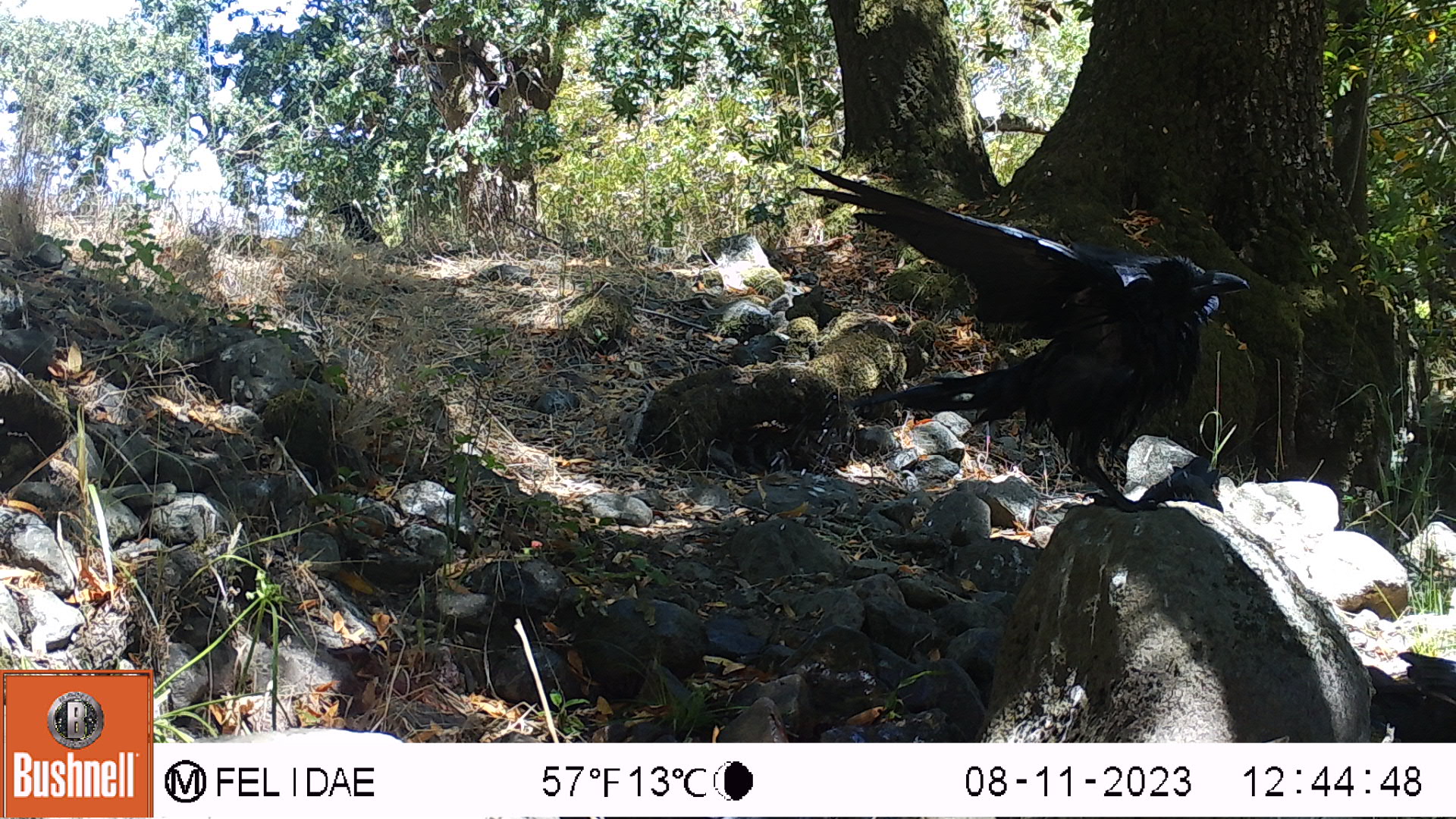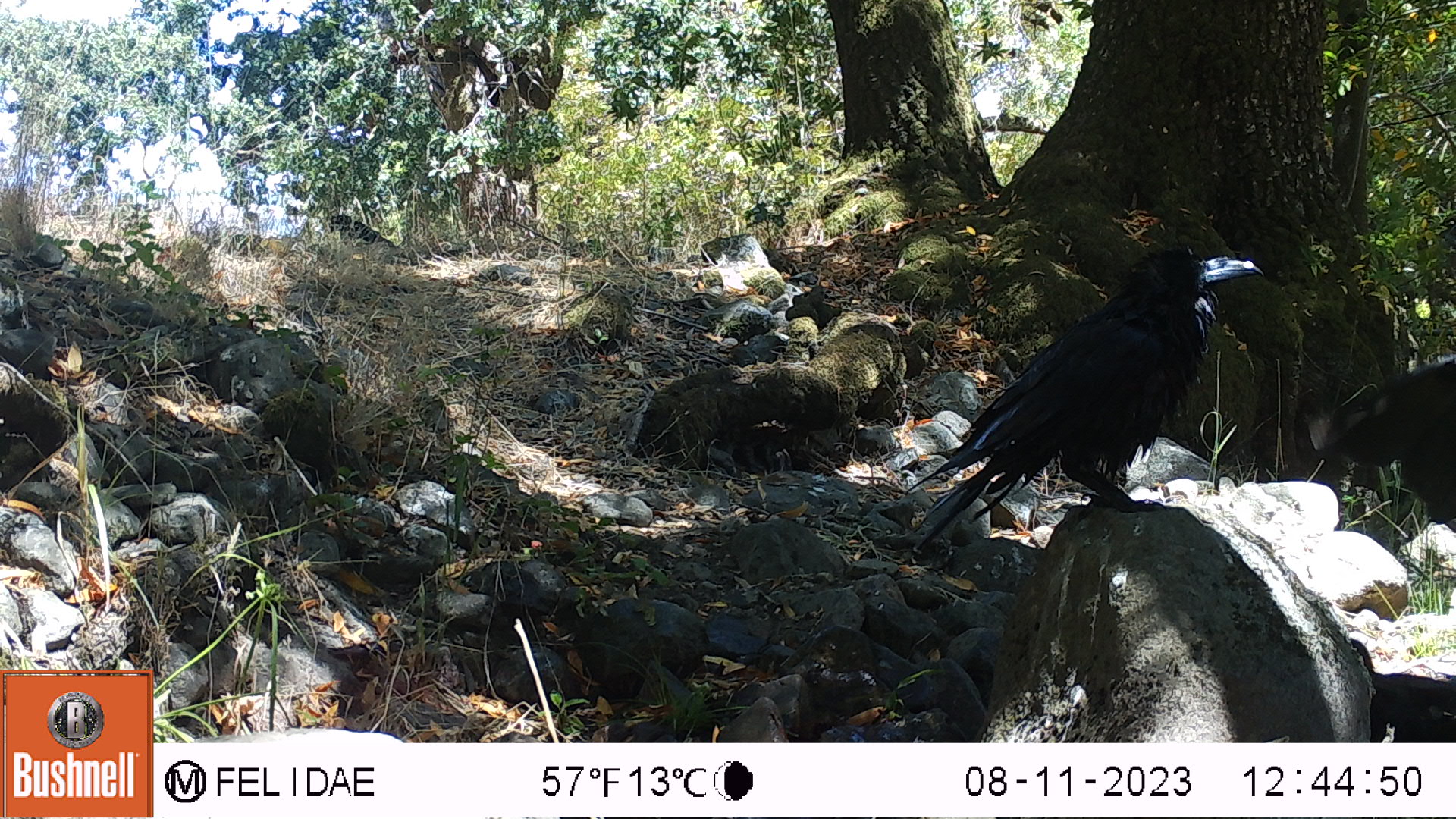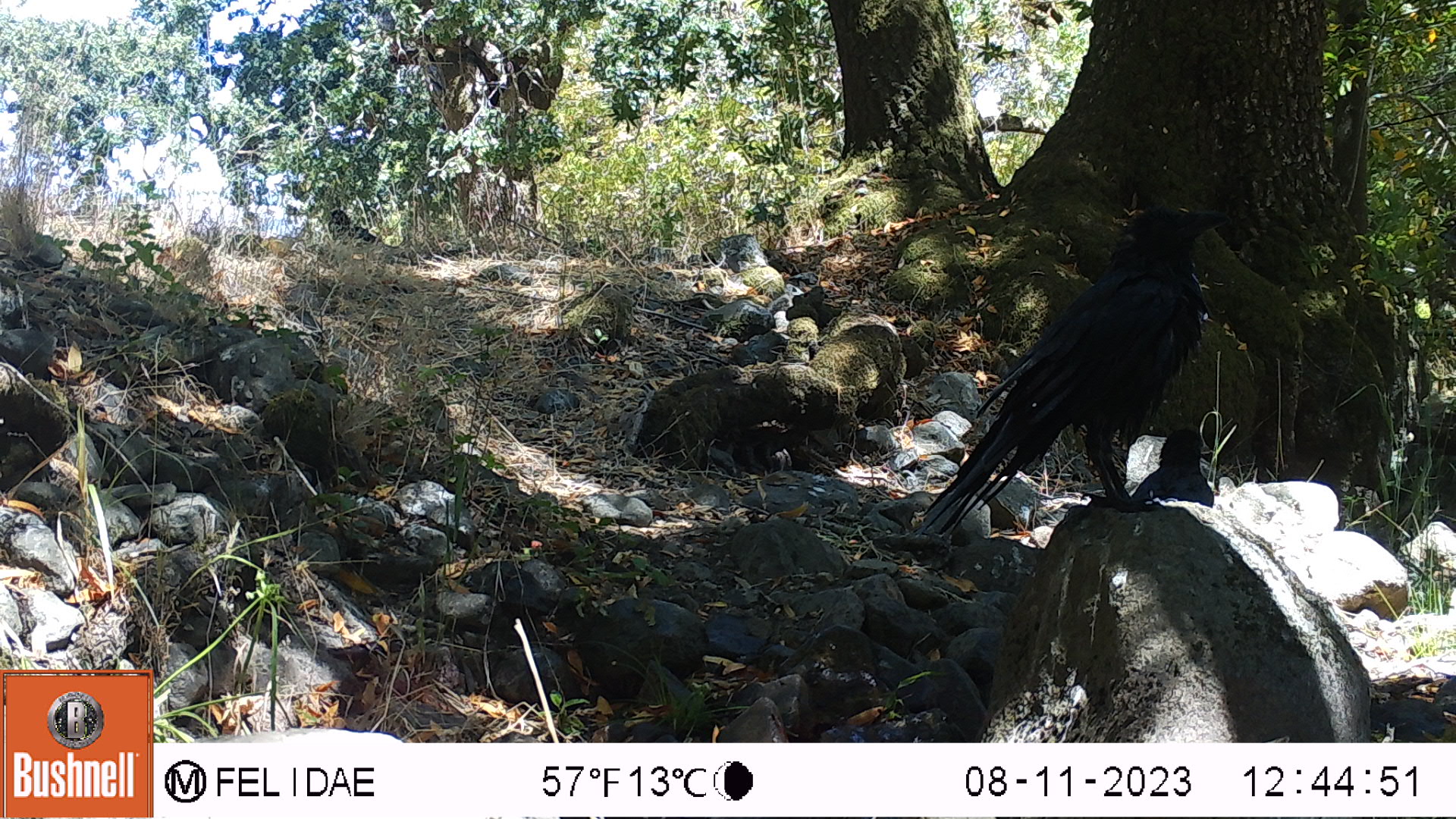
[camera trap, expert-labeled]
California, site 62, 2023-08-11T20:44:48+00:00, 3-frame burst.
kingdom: Animalia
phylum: Chordata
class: Aves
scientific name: Aves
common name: bird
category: unknown bird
Unknown bird (bird) (Aves).